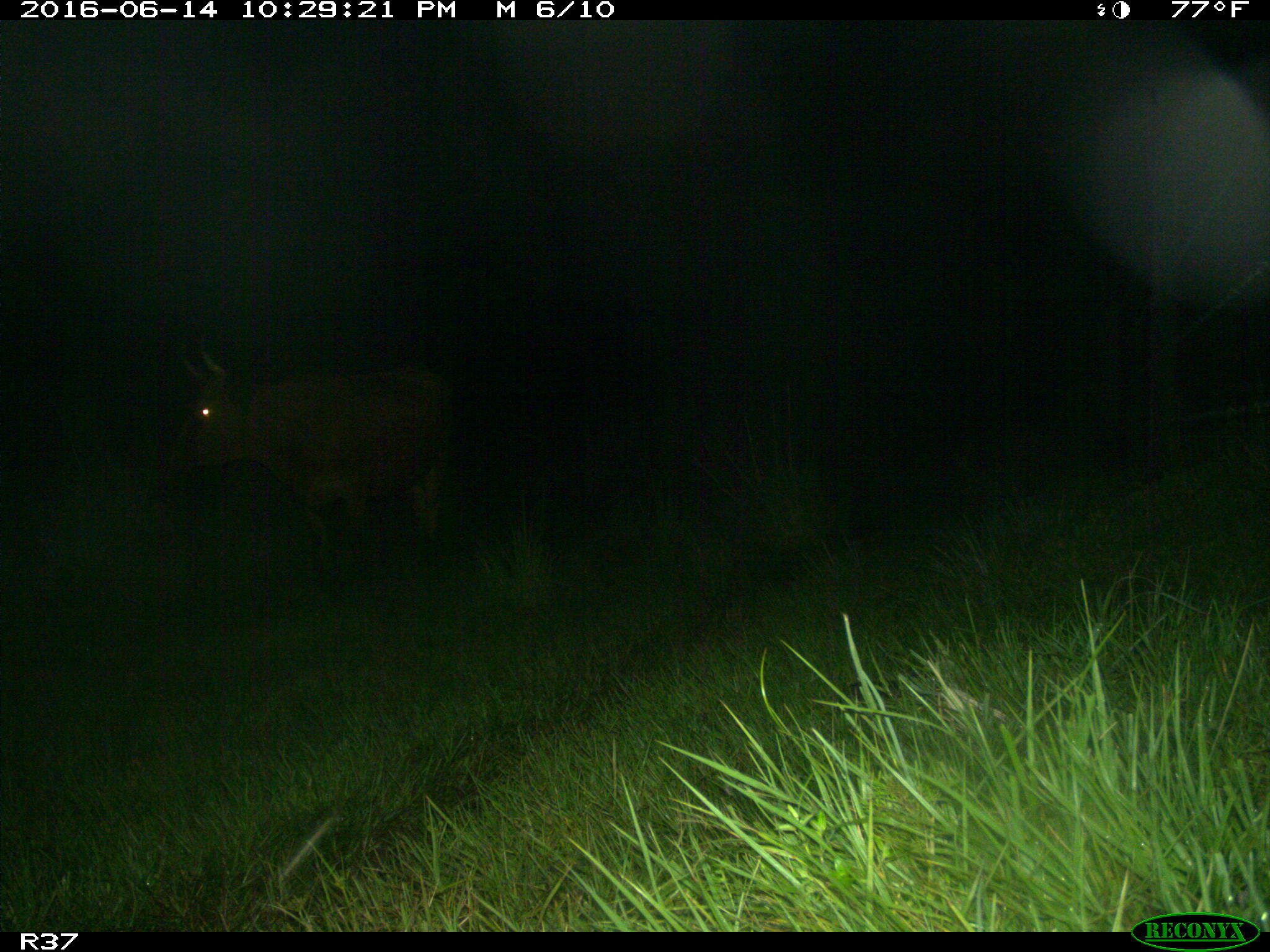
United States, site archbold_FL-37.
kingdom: Animalia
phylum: Chordata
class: Mammalia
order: Artiodactyla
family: Bovidae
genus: Bos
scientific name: Bos taurus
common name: domestic cow